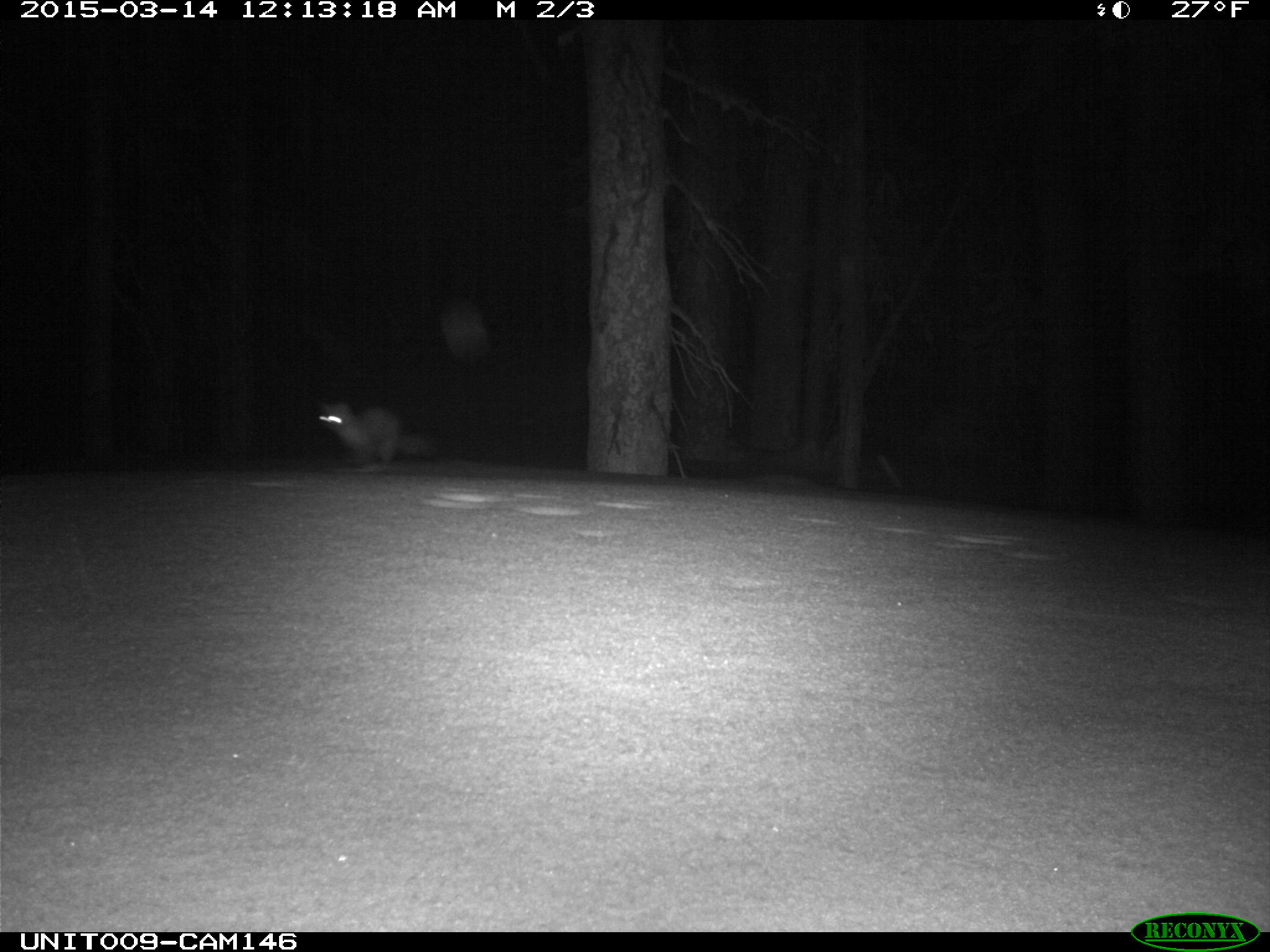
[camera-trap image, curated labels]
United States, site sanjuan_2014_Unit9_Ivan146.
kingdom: Animalia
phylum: Chordata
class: Mammalia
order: Carnivora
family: Mustelidae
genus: Martes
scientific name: Martes americana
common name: american marten